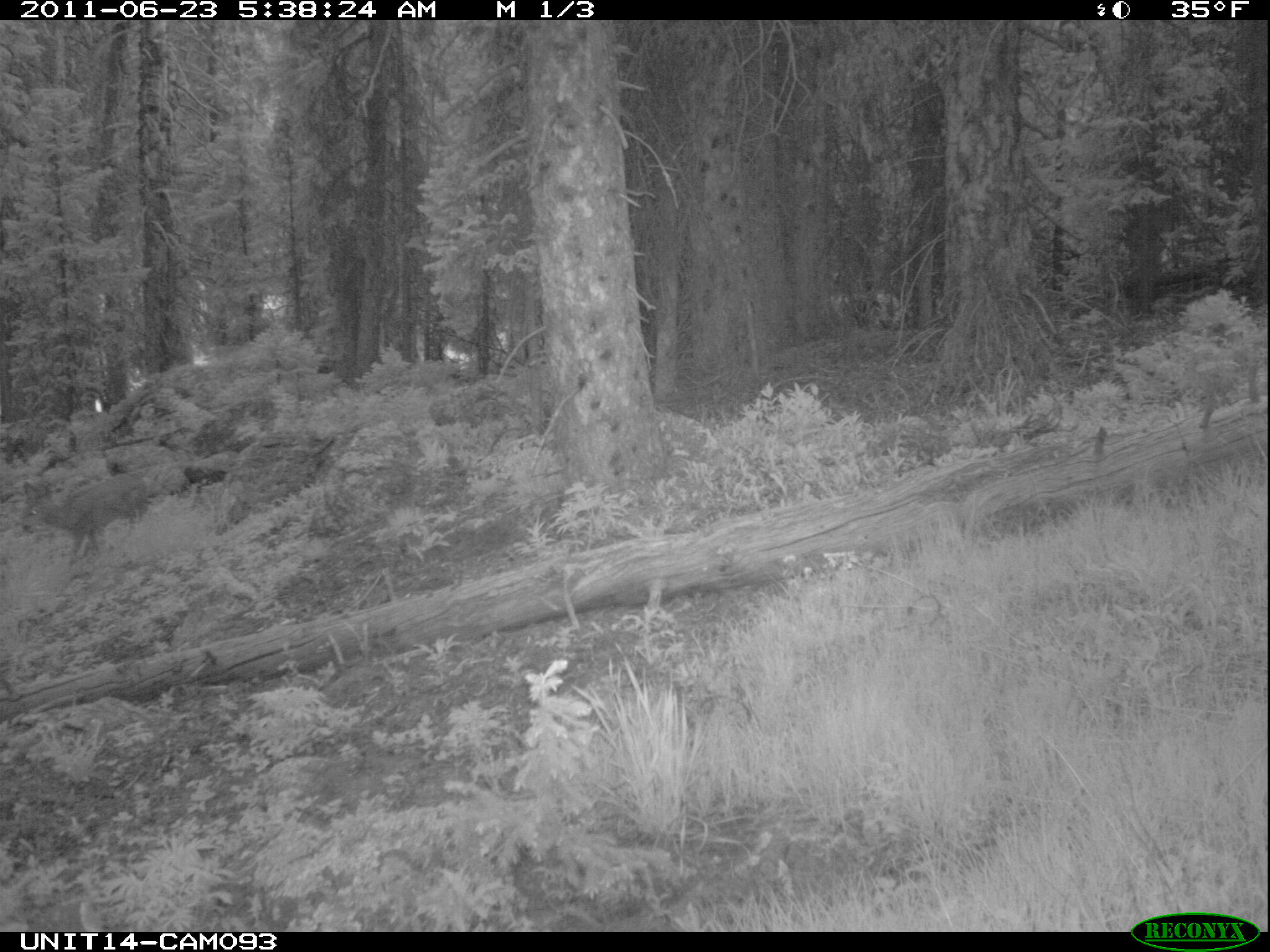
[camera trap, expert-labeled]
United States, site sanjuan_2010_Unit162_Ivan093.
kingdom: Animalia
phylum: Chordata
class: Mammalia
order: Artiodactyla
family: Cervidae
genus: Odocoileus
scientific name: Odocoileus hemionus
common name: mule deer